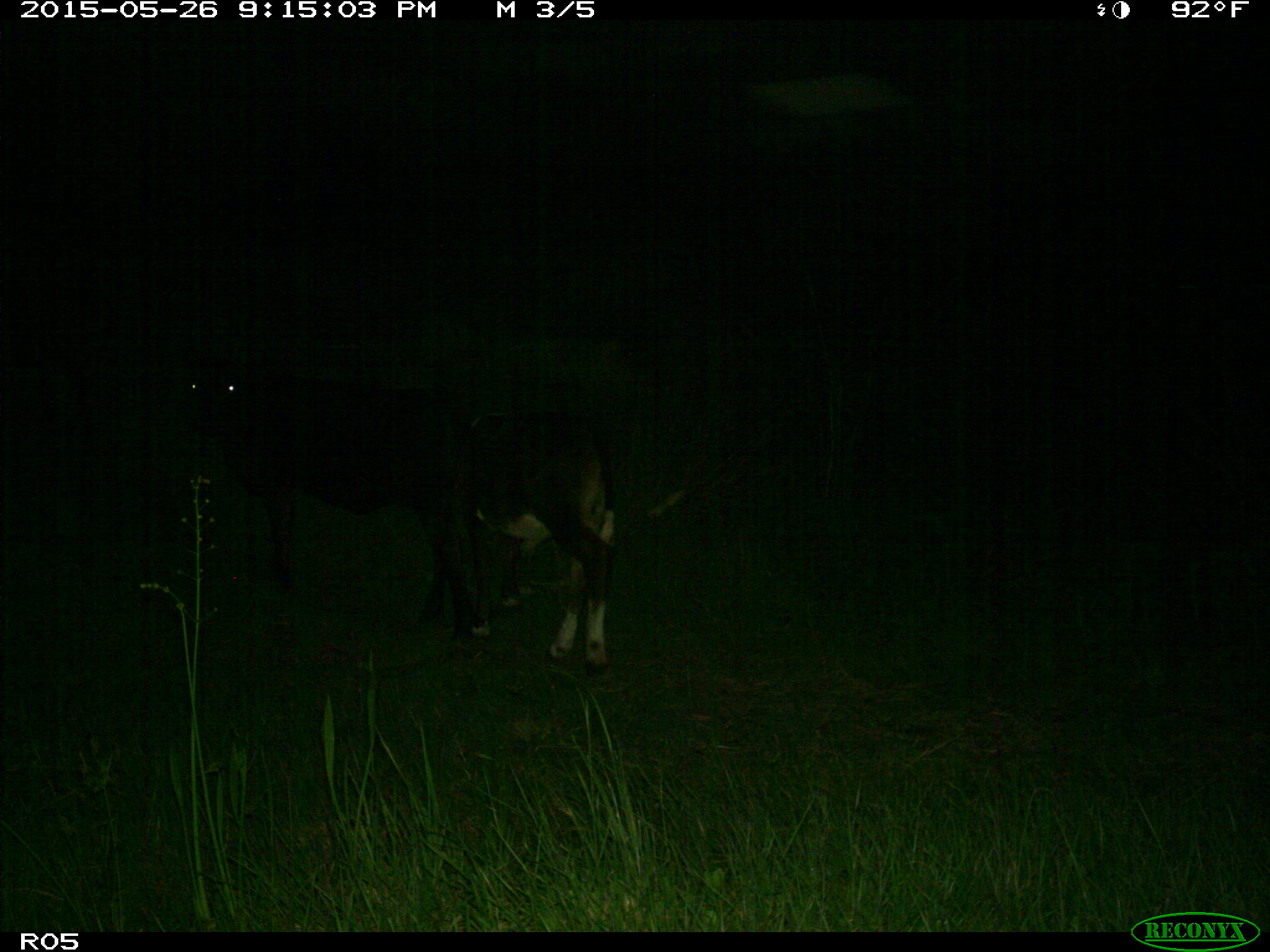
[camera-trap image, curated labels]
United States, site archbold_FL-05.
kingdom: Animalia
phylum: Chordata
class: Mammalia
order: Artiodactyla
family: Bovidae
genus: Bos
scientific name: Bos taurus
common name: domestic cow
Bos taurus (domestic cow).